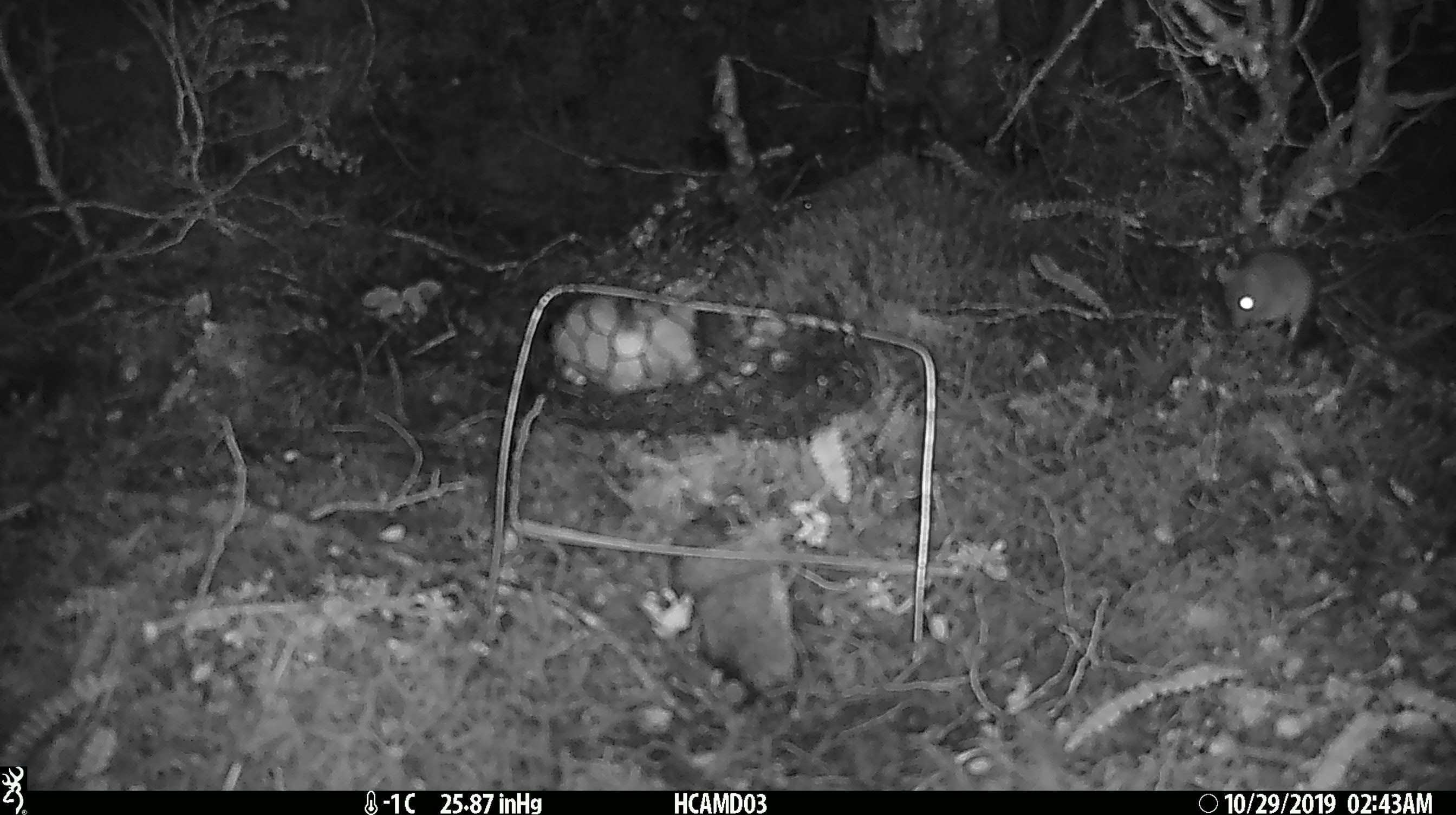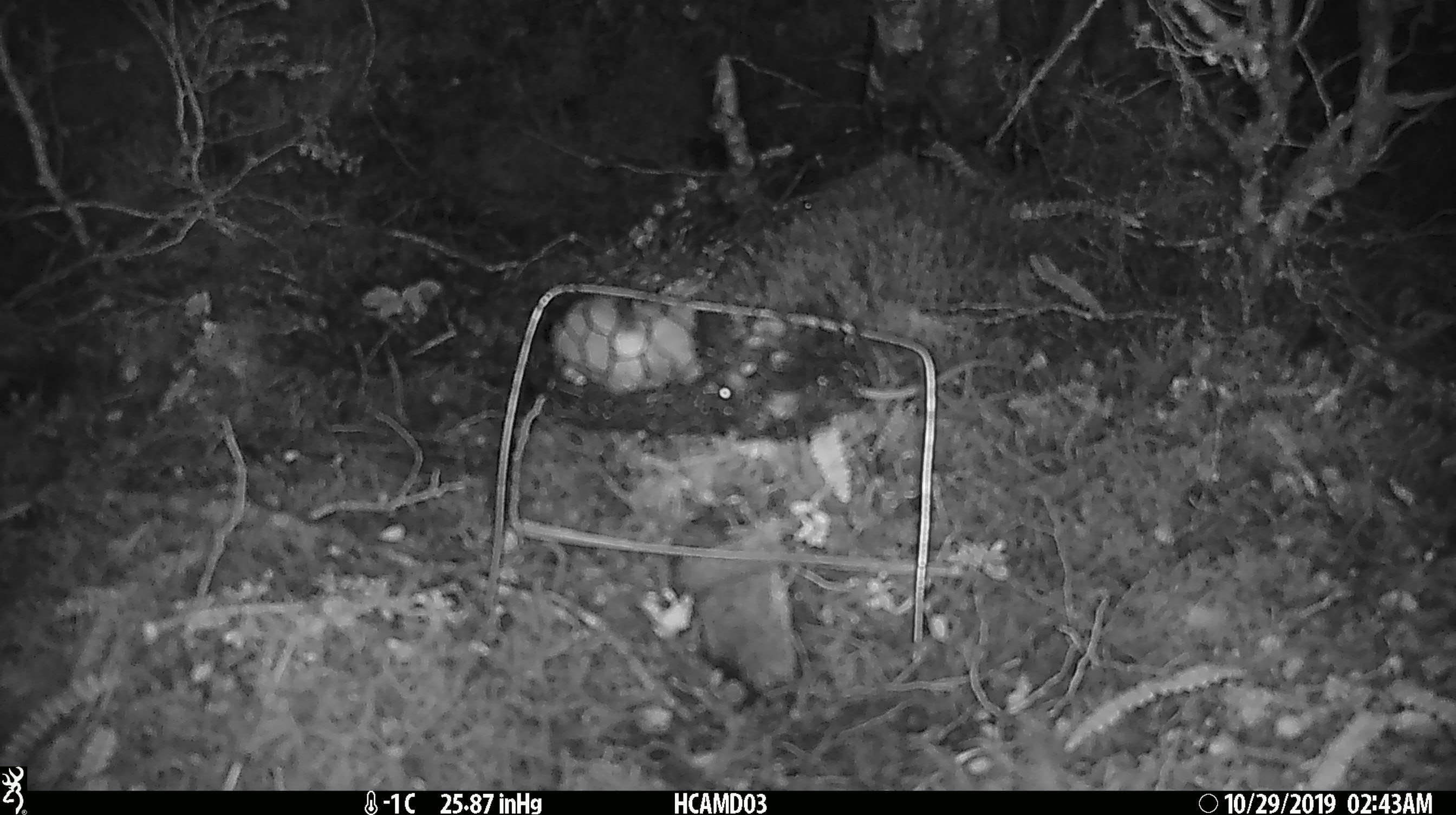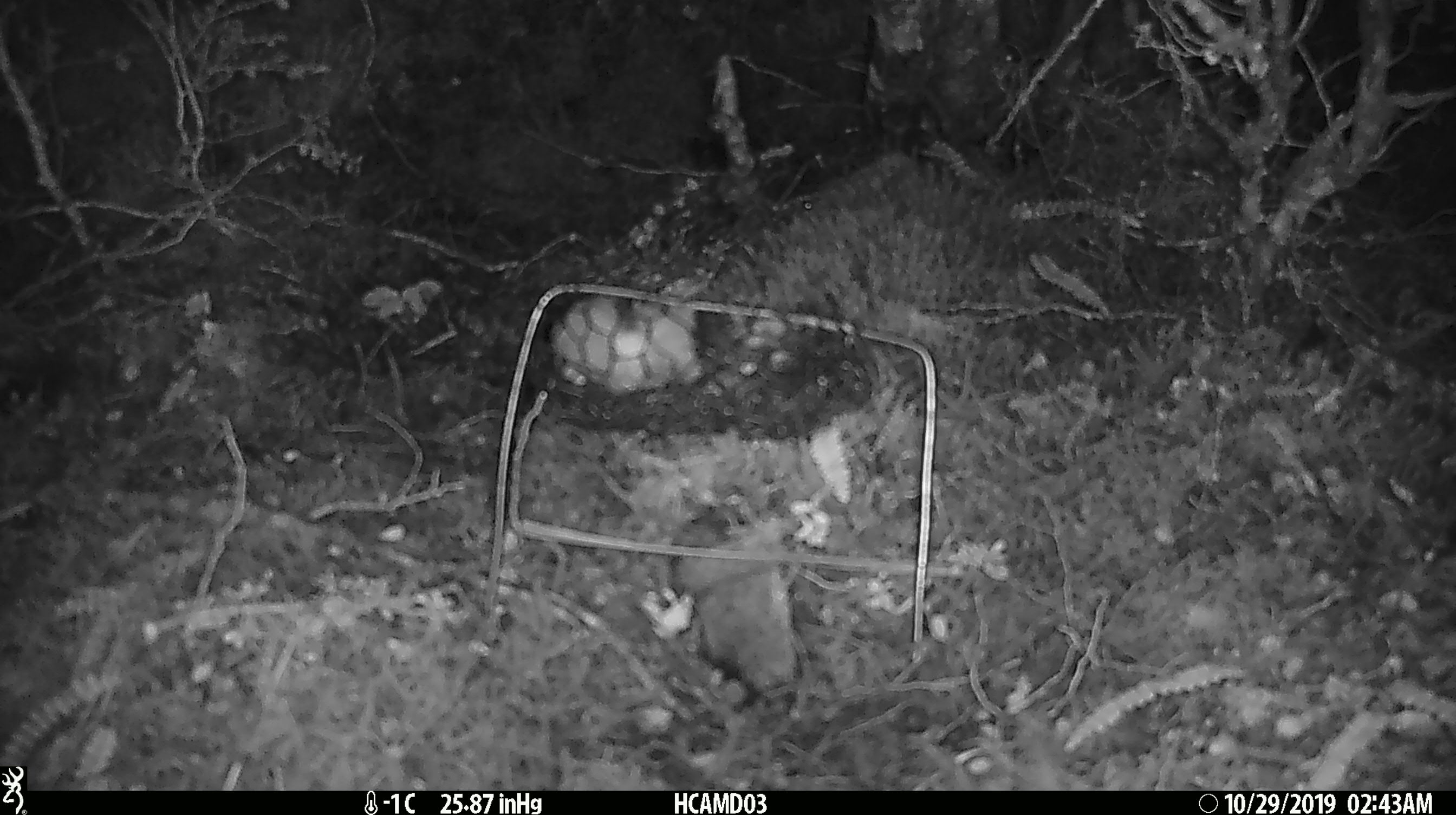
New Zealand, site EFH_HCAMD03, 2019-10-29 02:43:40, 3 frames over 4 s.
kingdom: Animalia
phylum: Chordata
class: Mammalia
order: Rodentia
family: Muridae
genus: Mus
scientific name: Mus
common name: mouse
Mouse (Mus).